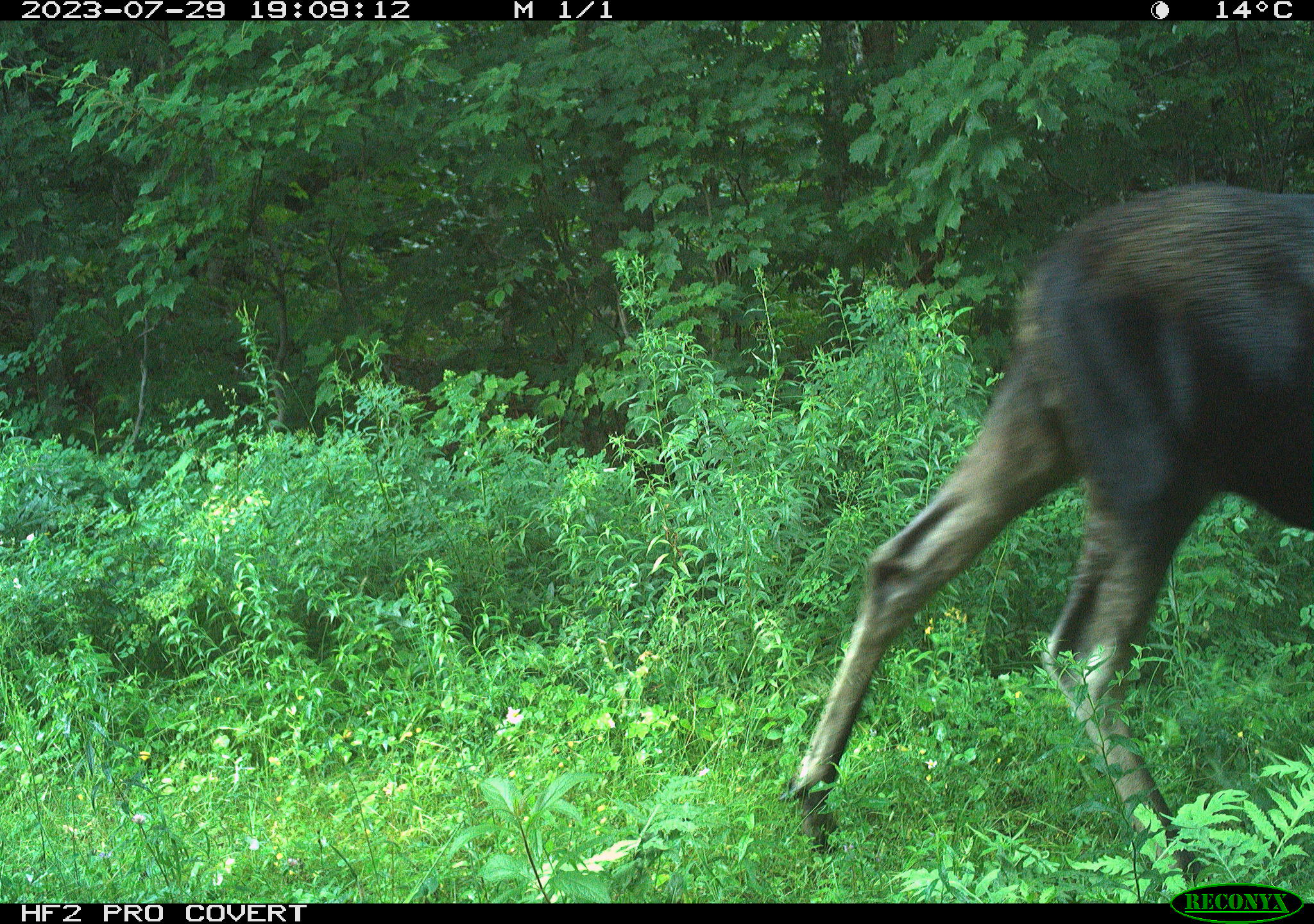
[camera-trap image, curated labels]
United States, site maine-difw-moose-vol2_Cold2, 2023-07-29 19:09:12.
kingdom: Animalia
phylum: Chordata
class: Mammalia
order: Artiodactyla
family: Cervidae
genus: Alces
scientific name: Alces alces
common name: moose